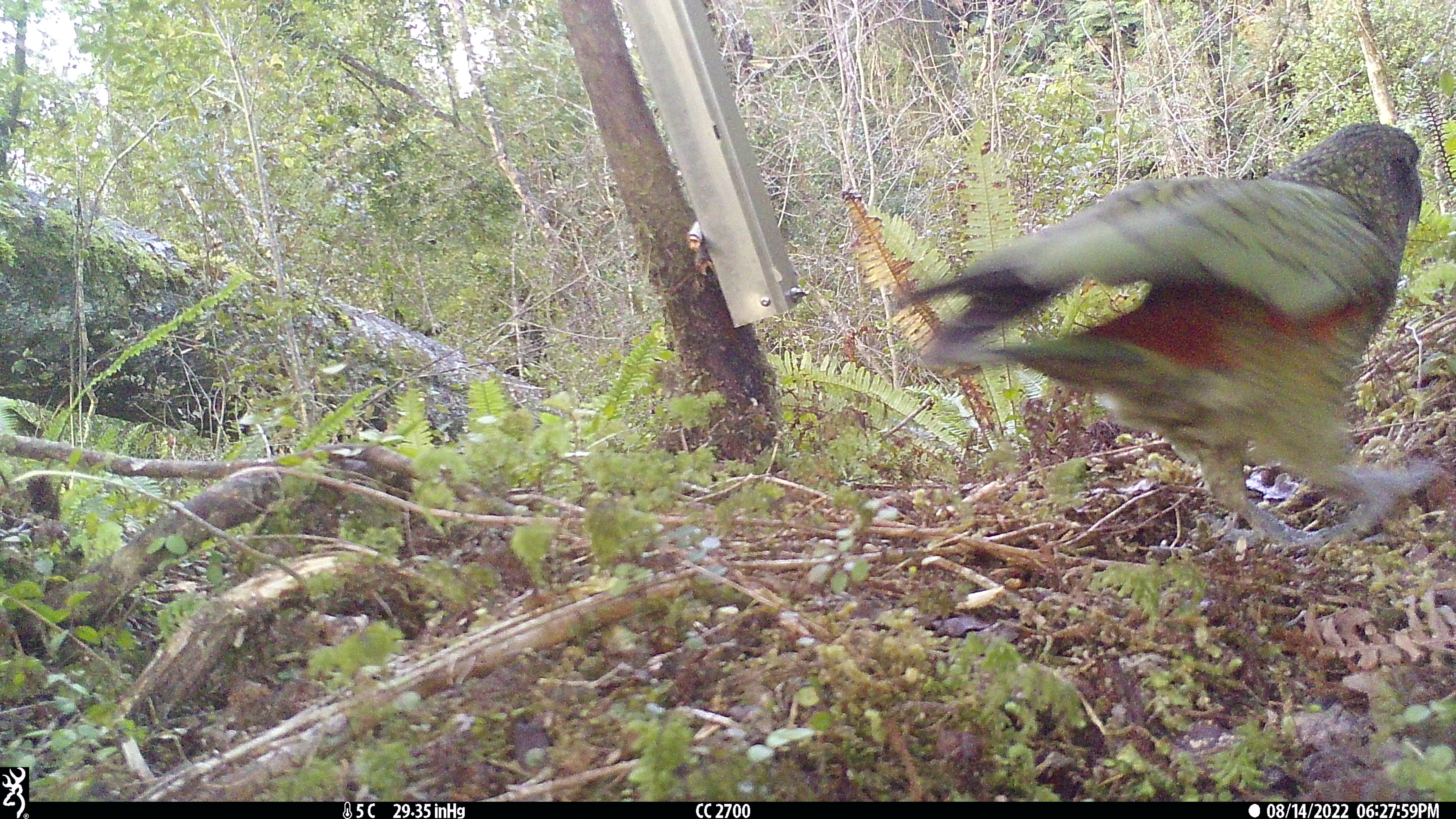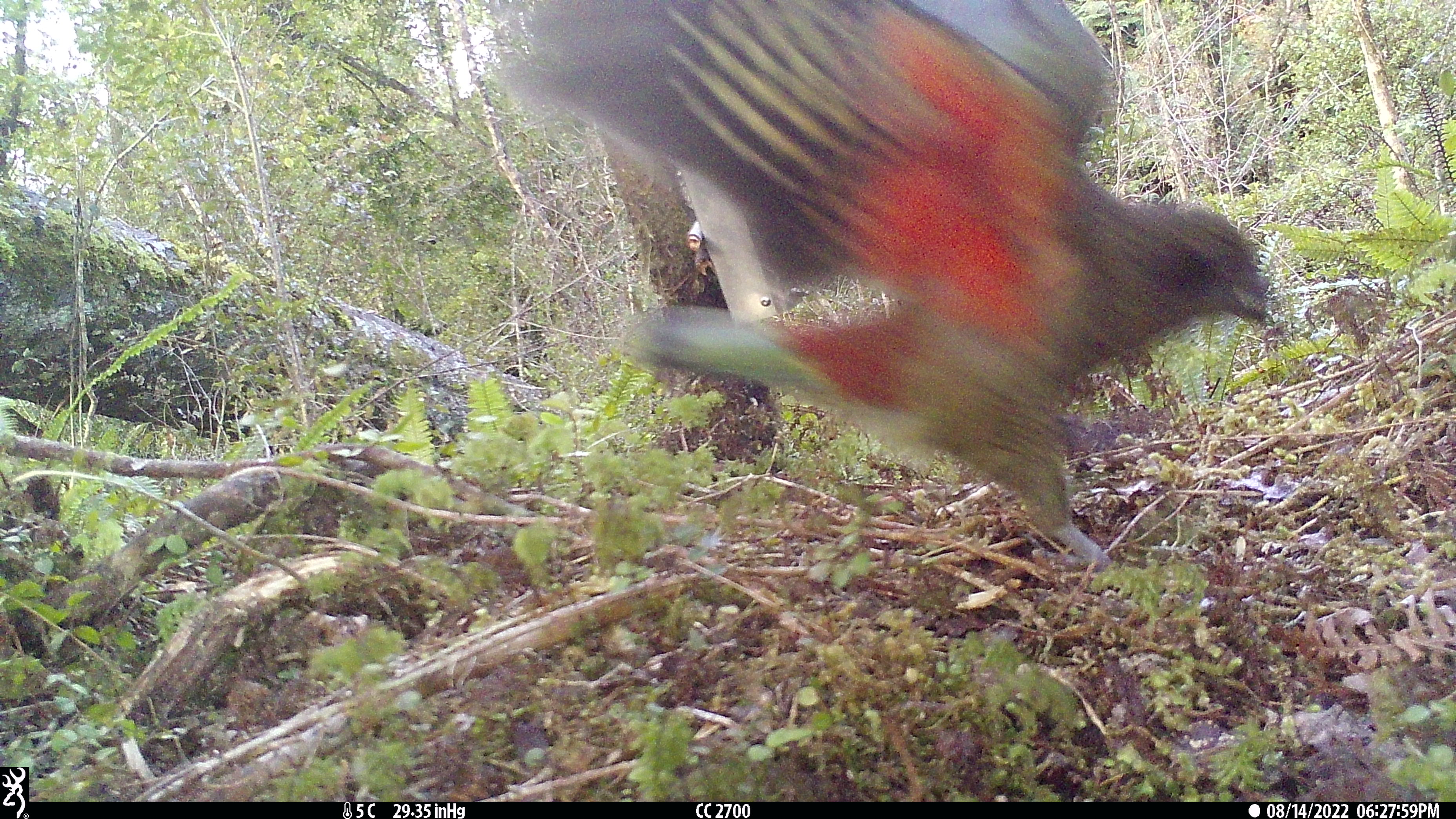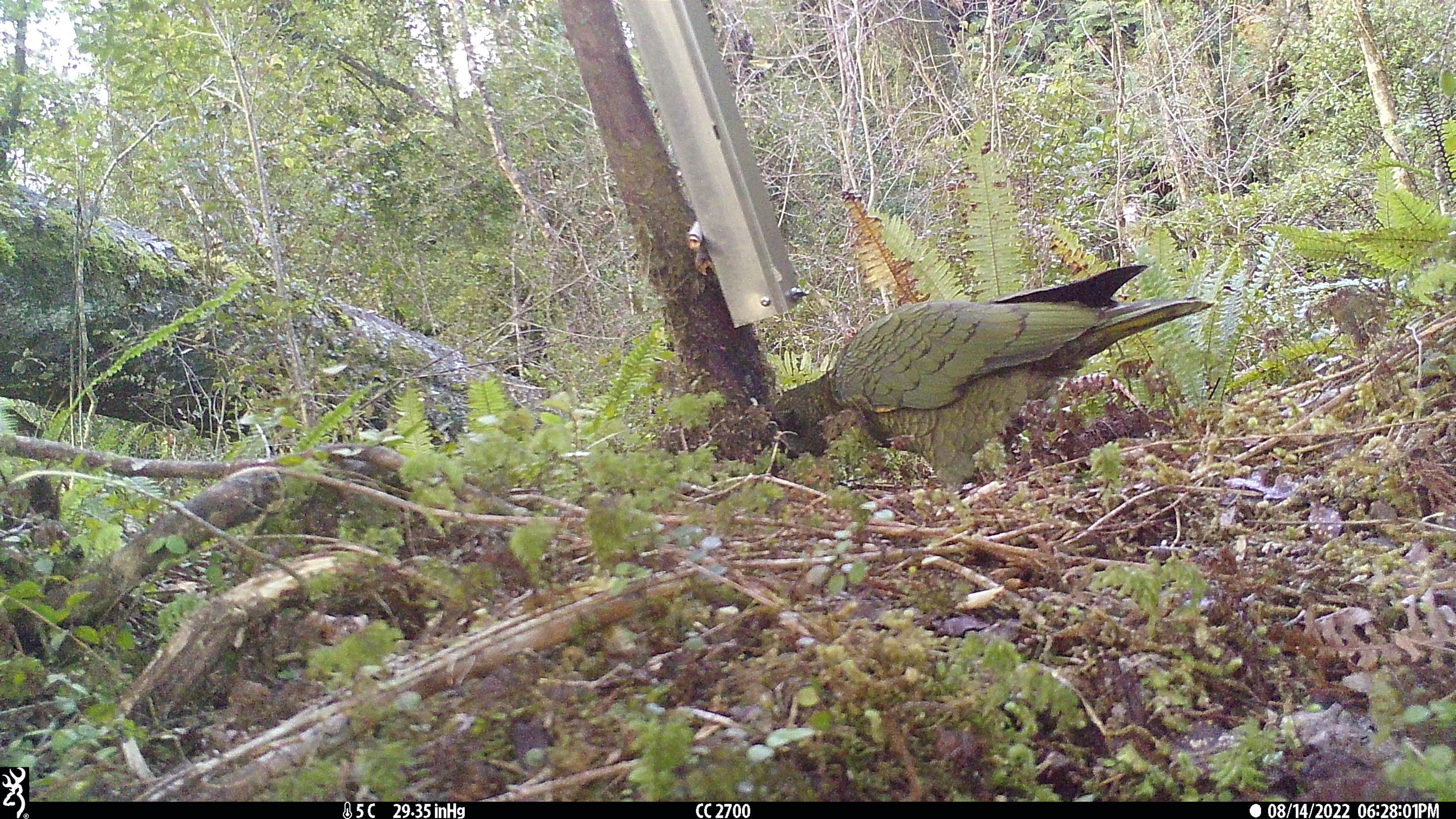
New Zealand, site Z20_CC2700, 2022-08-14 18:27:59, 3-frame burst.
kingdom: Animalia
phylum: Chordata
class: Aves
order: Psittaciformes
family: Strigopidae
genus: Nestor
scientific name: Nestor notabilis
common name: kea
Kea (Nestor notabilis).